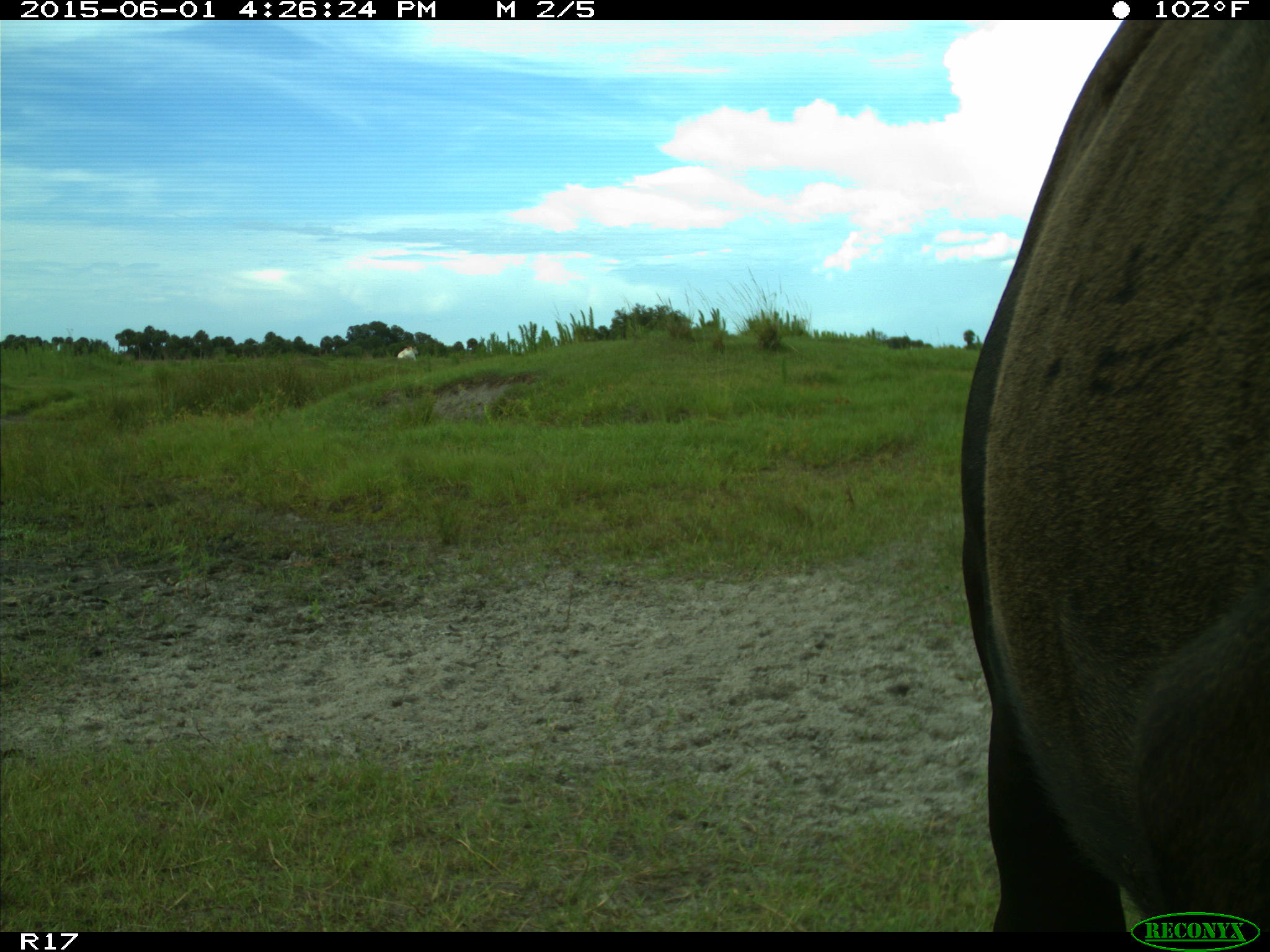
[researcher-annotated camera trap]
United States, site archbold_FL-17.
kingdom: Animalia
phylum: Chordata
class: Mammalia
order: Artiodactyla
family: Bovidae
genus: Bos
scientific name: Bos taurus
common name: domestic cow